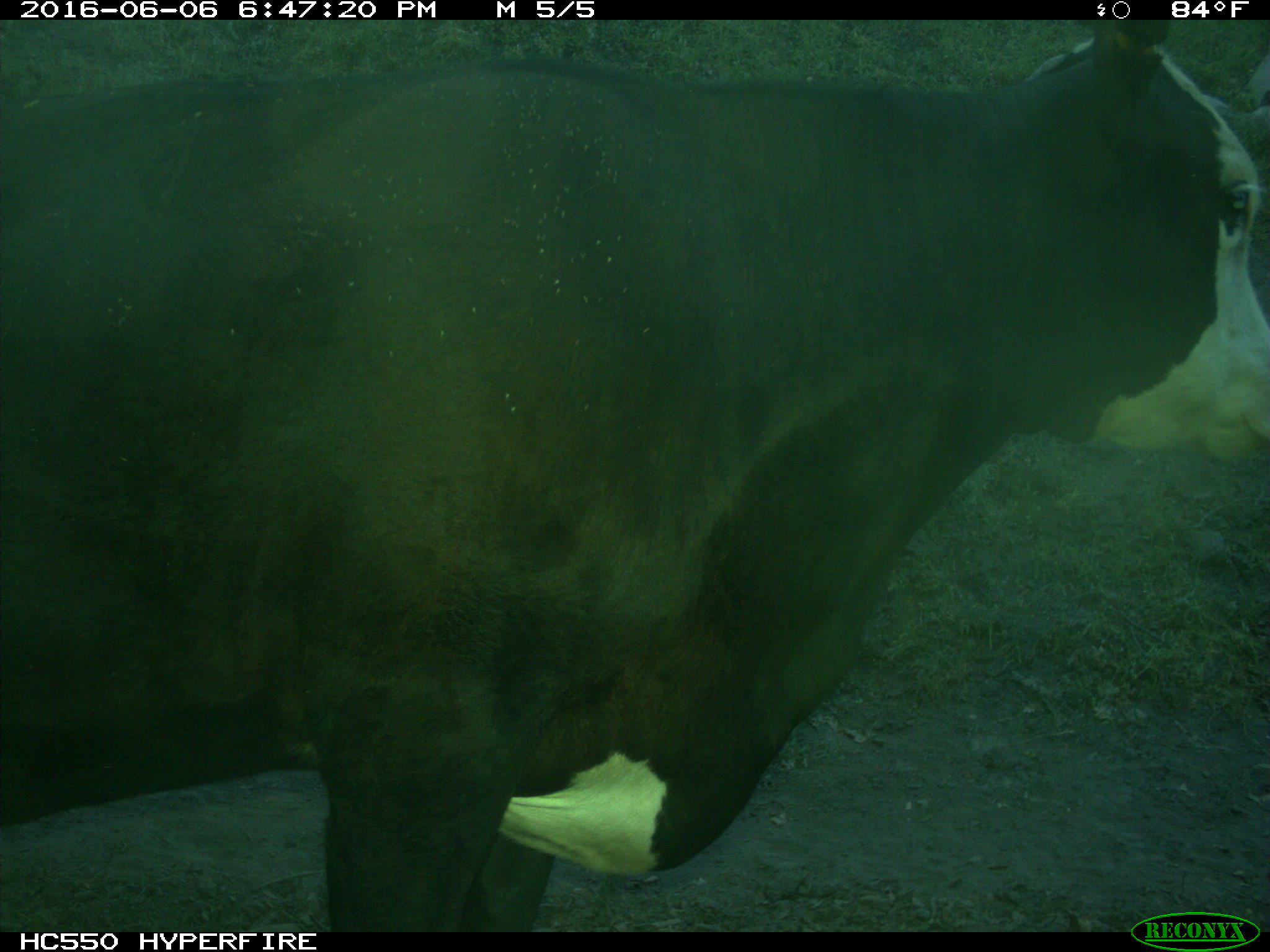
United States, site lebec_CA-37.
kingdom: Animalia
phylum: Chordata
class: Mammalia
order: Artiodactyla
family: Bovidae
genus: Bos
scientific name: Bos taurus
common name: domestic cow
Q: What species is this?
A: Bos taurus (domestic cow).